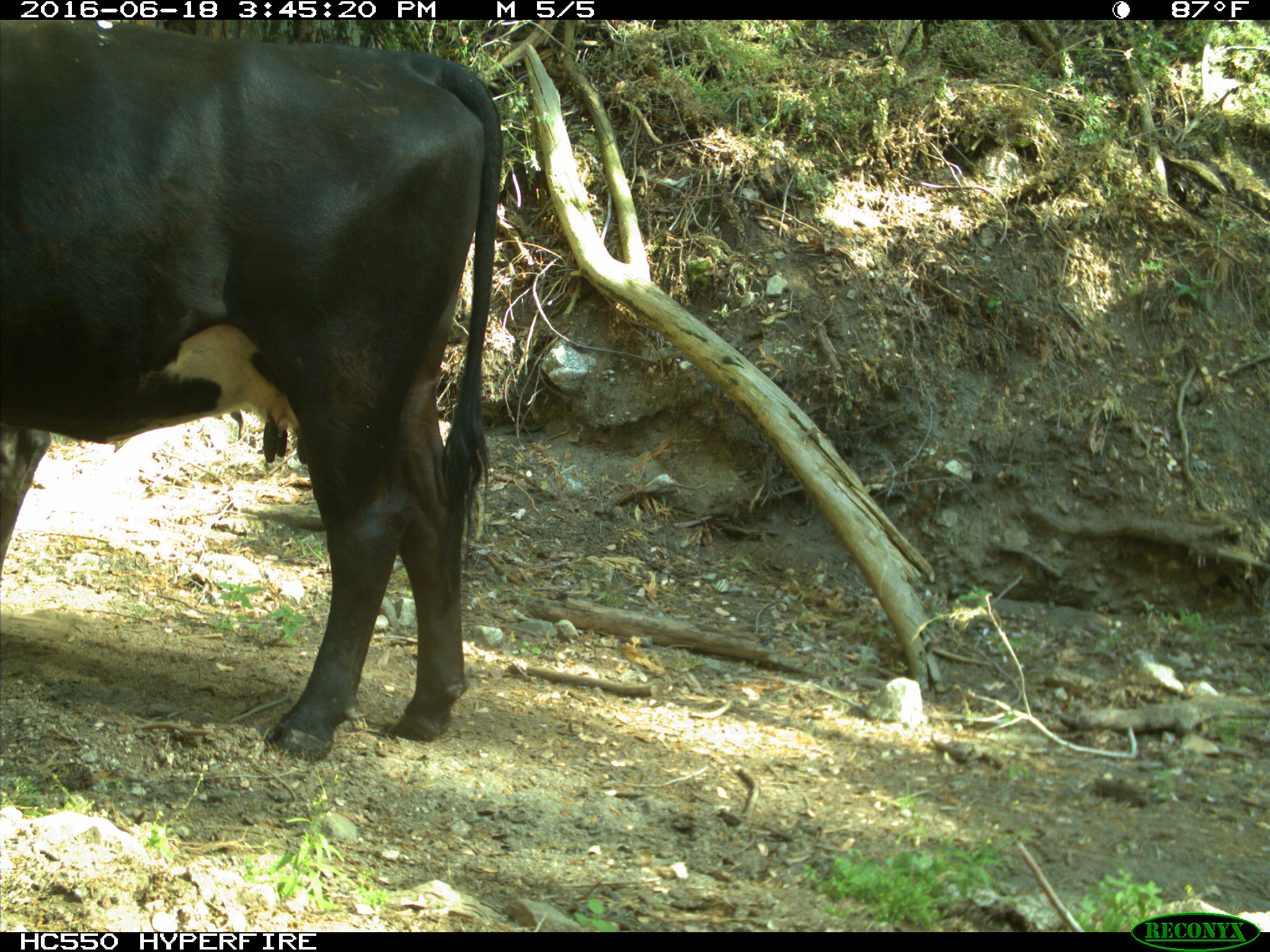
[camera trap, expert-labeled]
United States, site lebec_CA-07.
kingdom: Animalia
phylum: Chordata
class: Mammalia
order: Artiodactyla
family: Bovidae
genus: Bos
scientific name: Bos taurus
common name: domestic cow